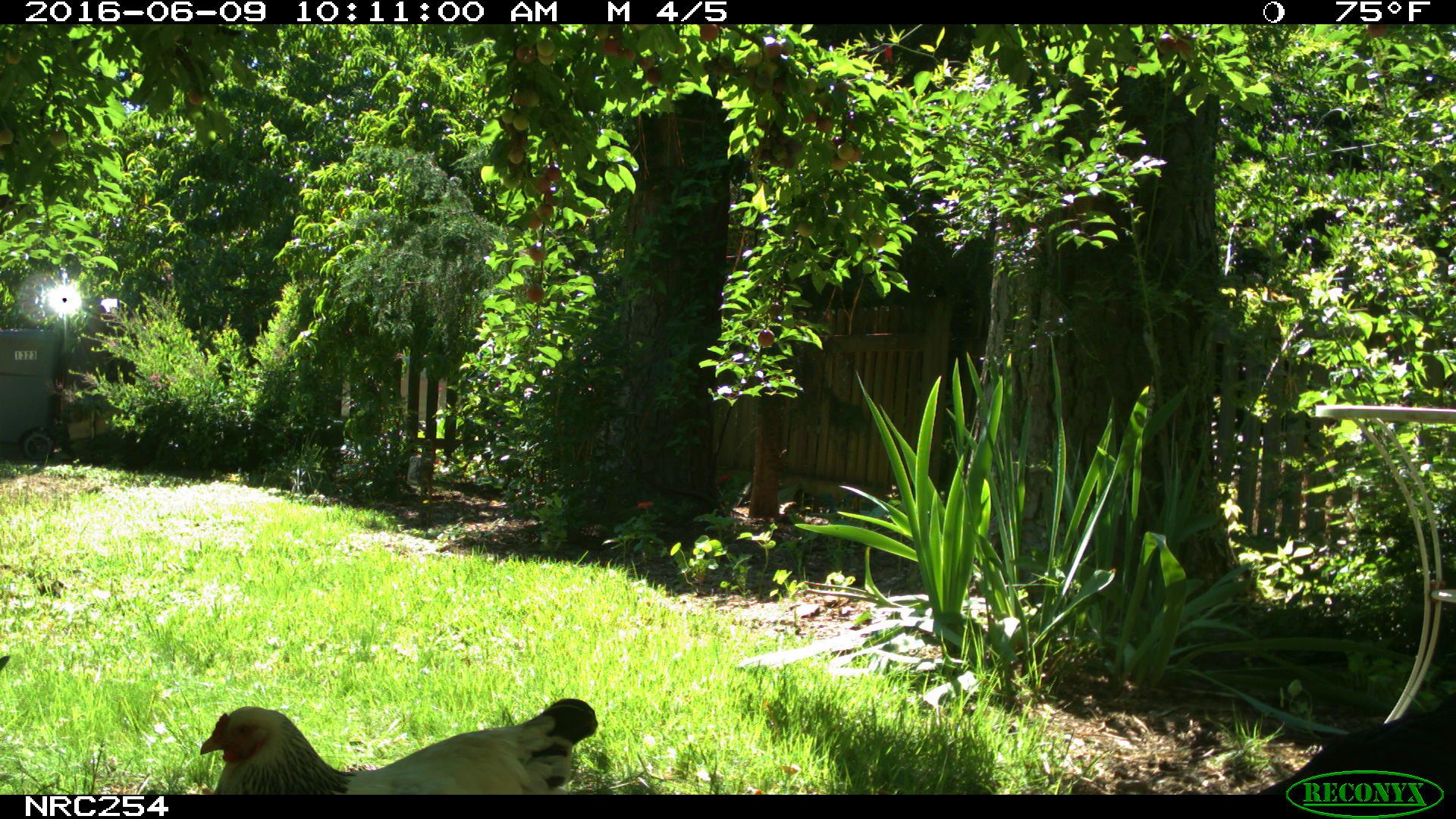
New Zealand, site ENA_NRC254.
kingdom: Animalia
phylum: Chordata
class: Aves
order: Galliformes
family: Phasianidae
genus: Gallus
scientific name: Gallus gallus domesticus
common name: chicken